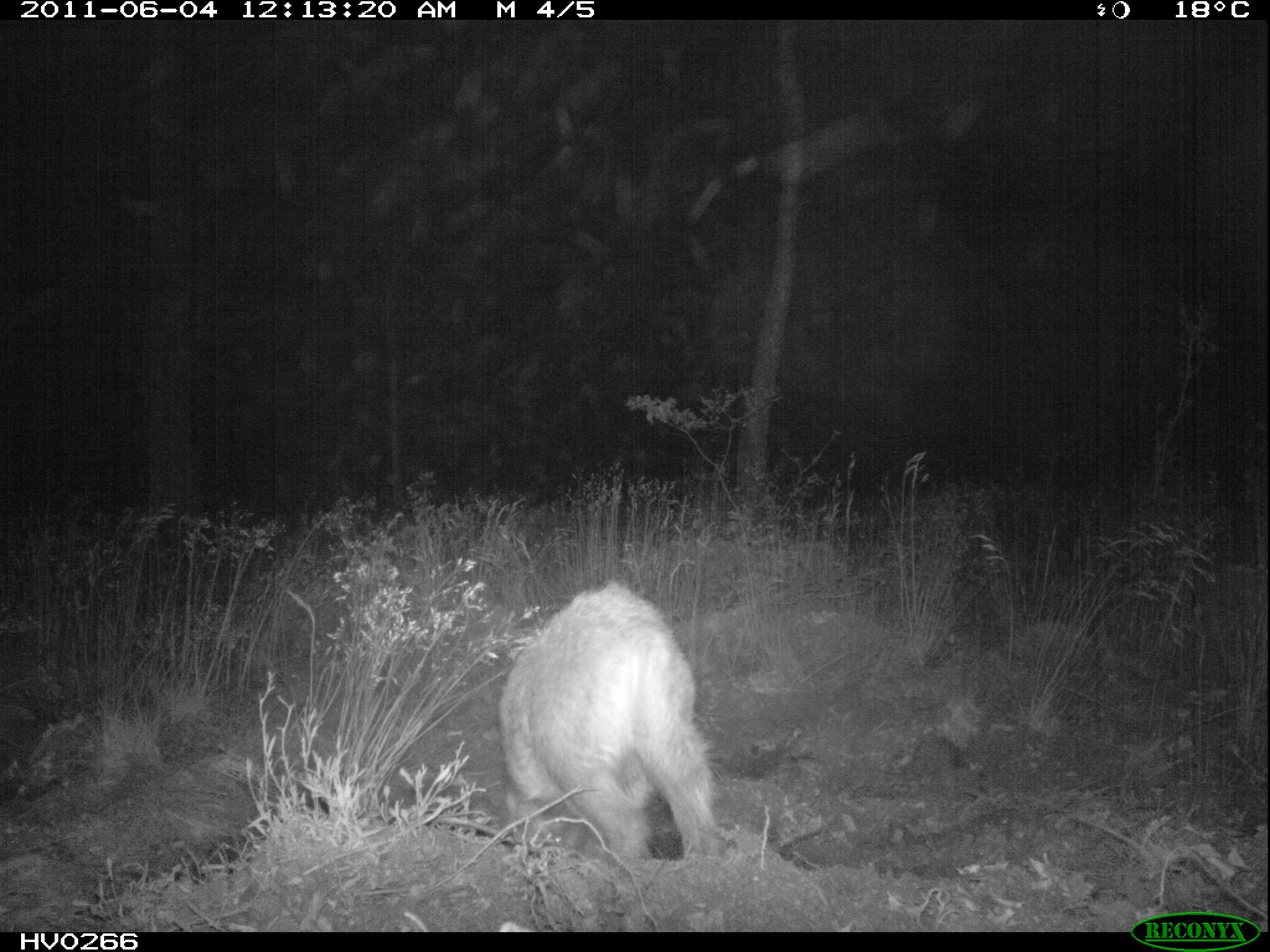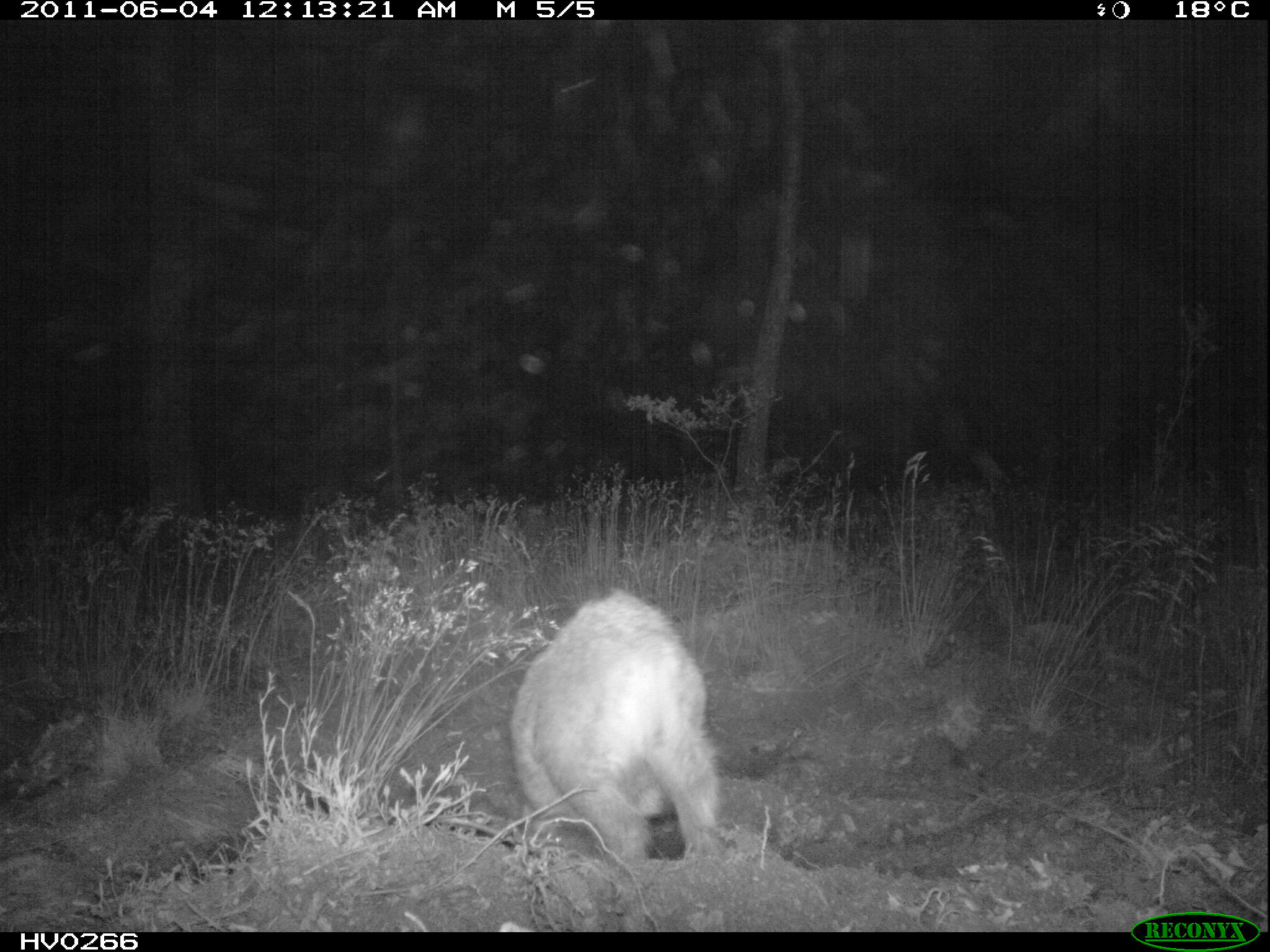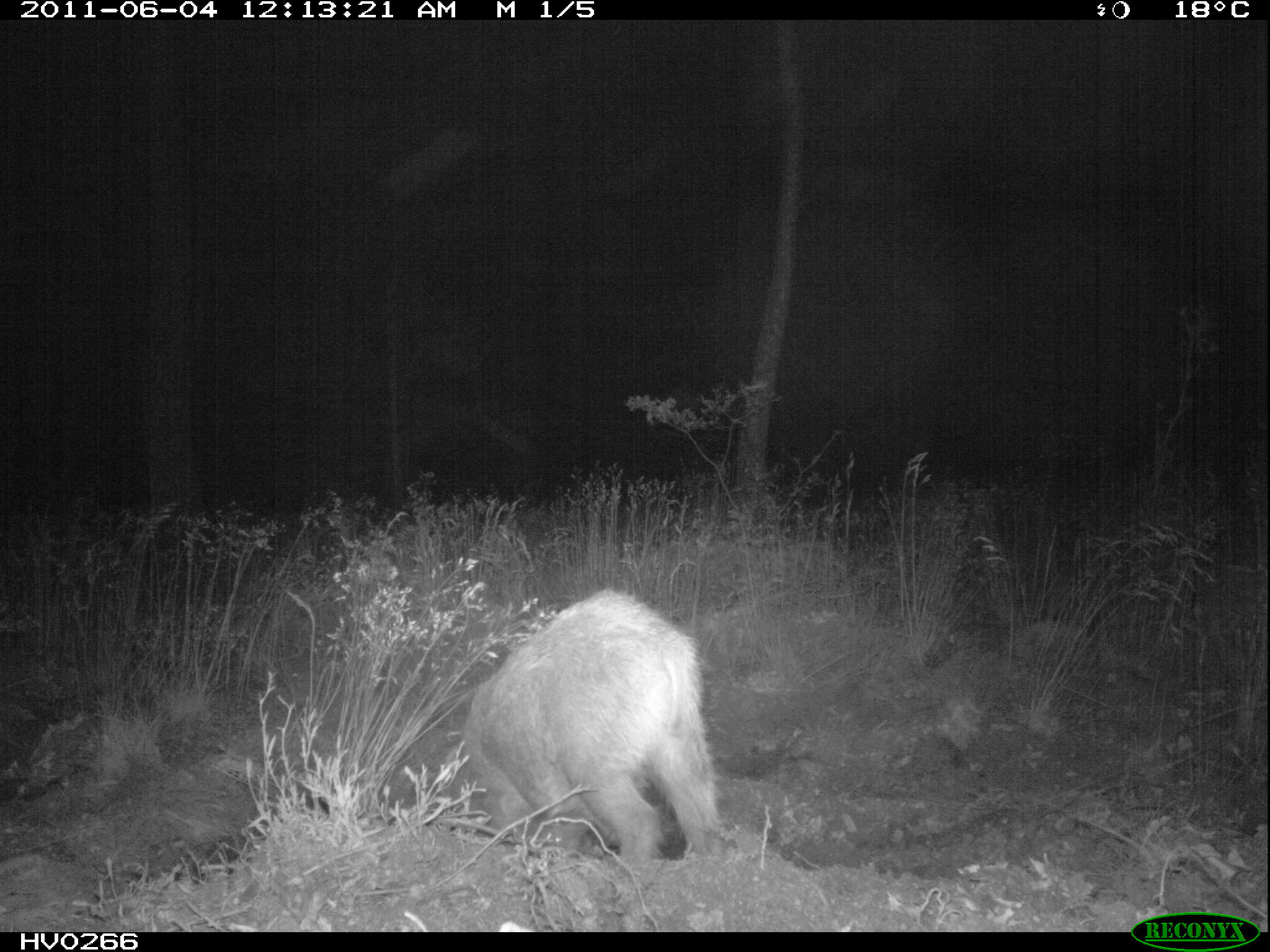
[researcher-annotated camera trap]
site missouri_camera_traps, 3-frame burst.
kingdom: Animalia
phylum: Chordata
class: Mammalia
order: Artiodactyla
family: Suidae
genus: Sus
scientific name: Sus scrofa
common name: wild boar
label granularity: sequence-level